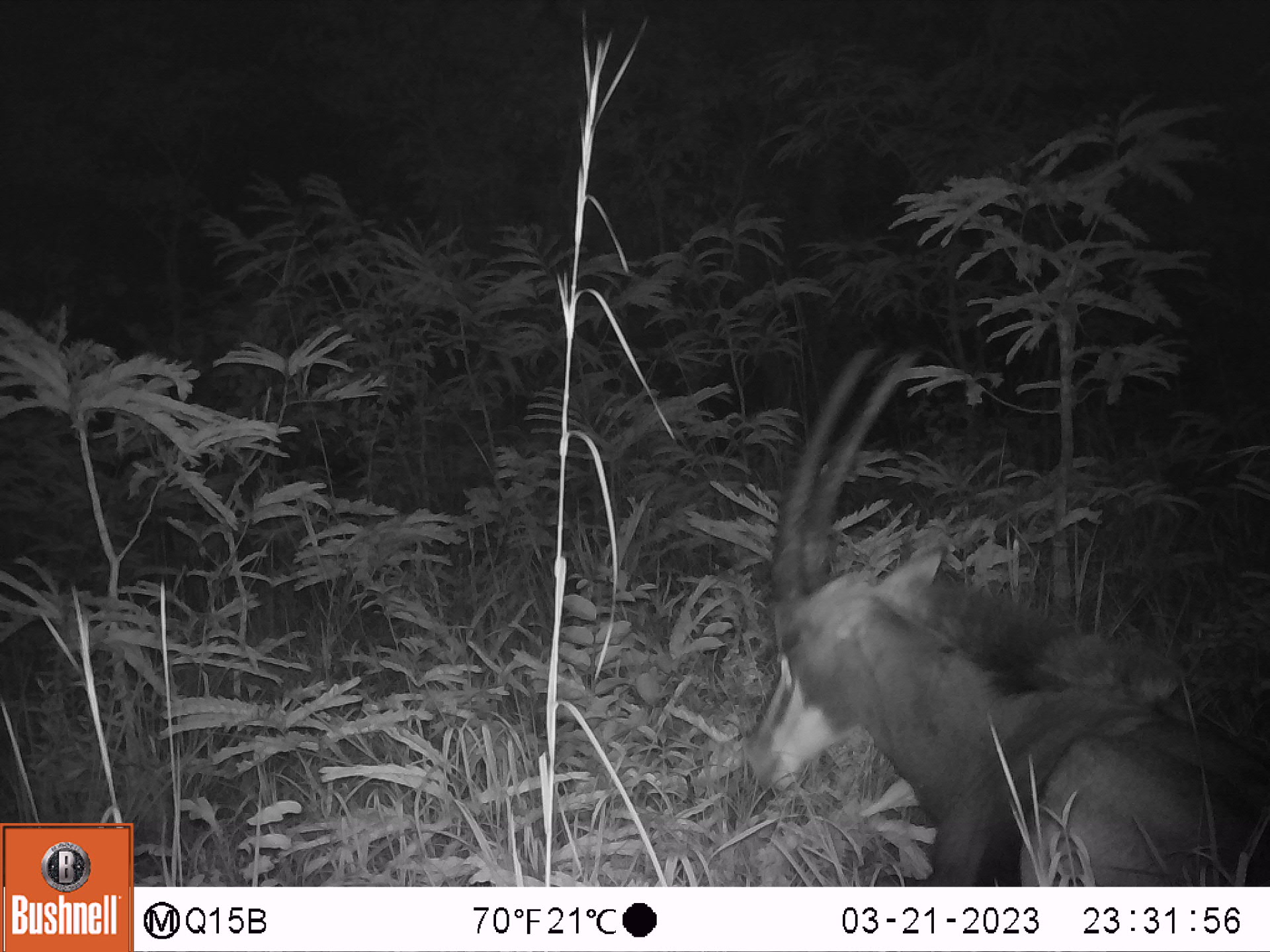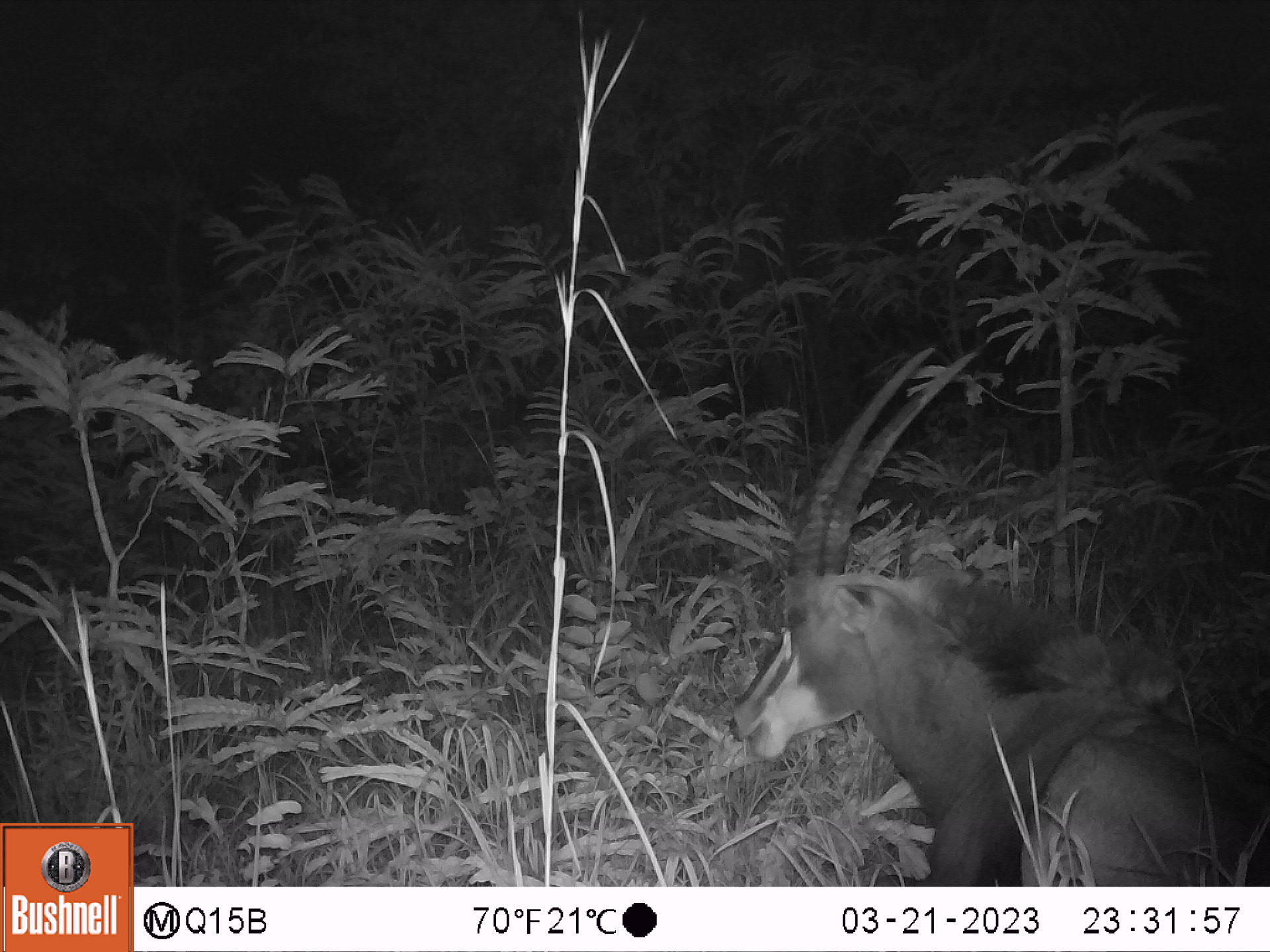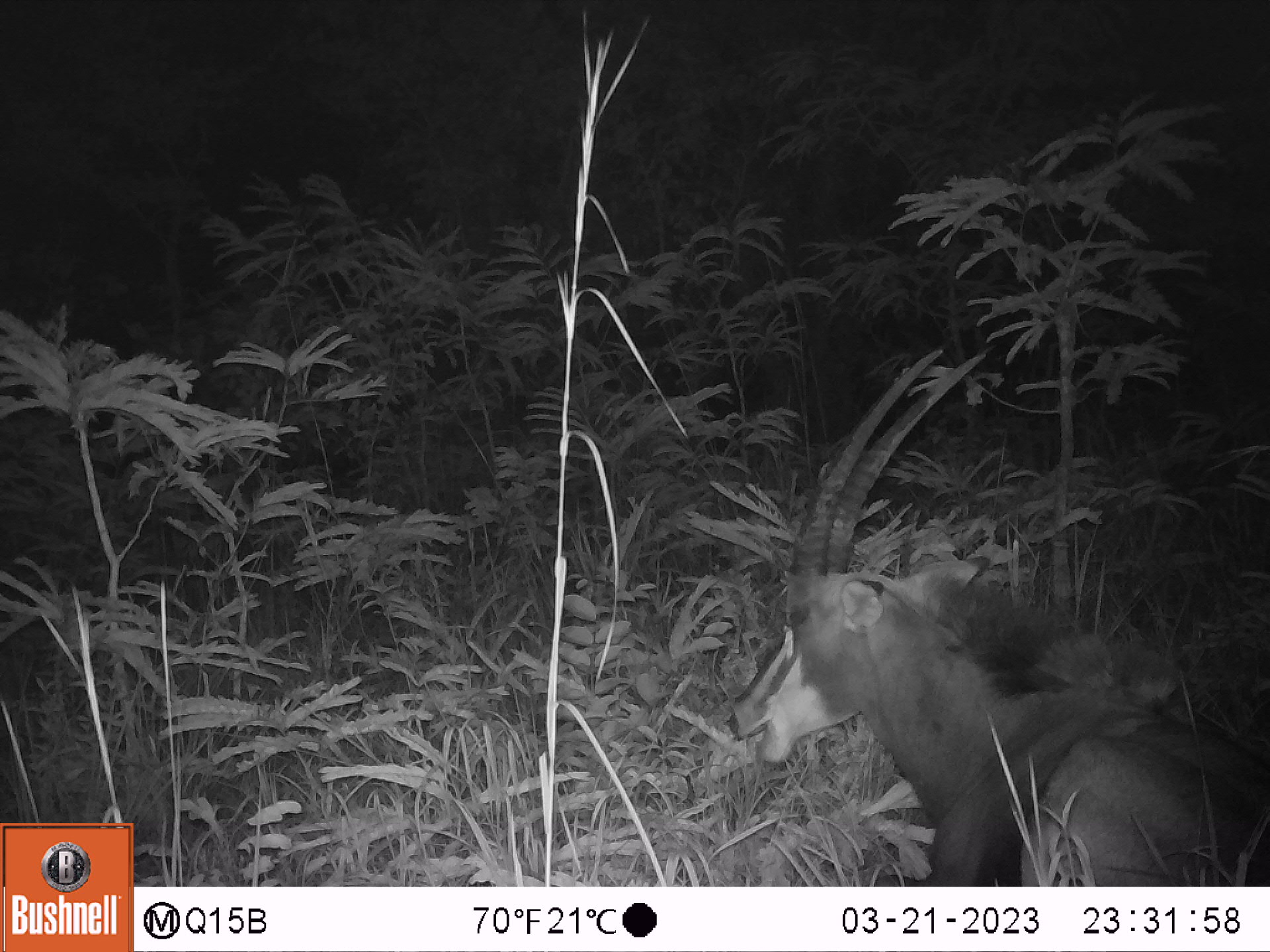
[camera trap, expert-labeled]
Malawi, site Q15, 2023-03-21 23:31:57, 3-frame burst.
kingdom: Animalia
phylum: Chordata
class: Mammalia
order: Artiodactyla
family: Bovidae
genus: Hippotragus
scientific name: Hippotragus niger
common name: sable antelope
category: sable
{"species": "sable (sable antelope) (Hippotragus niger)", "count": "1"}